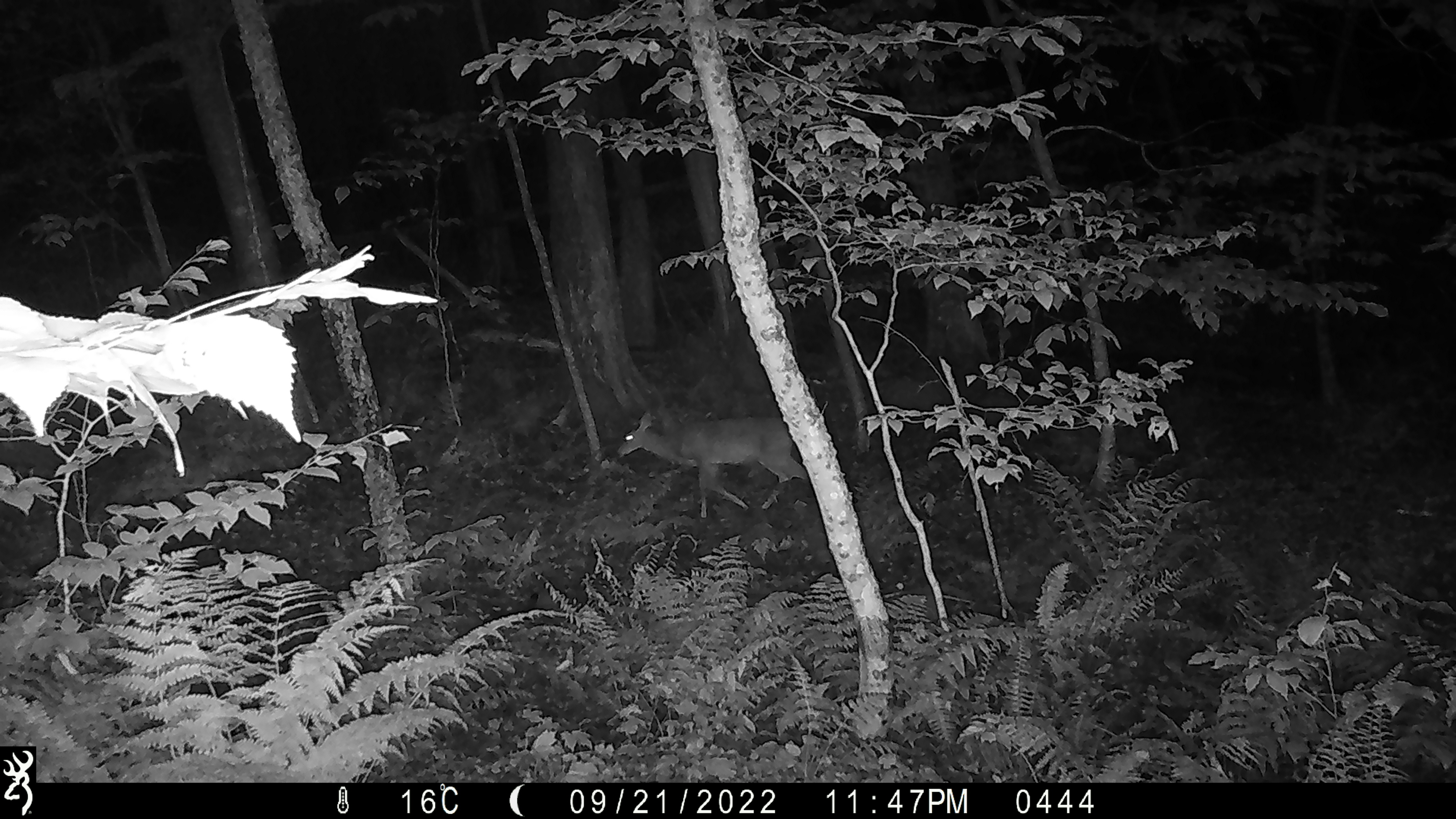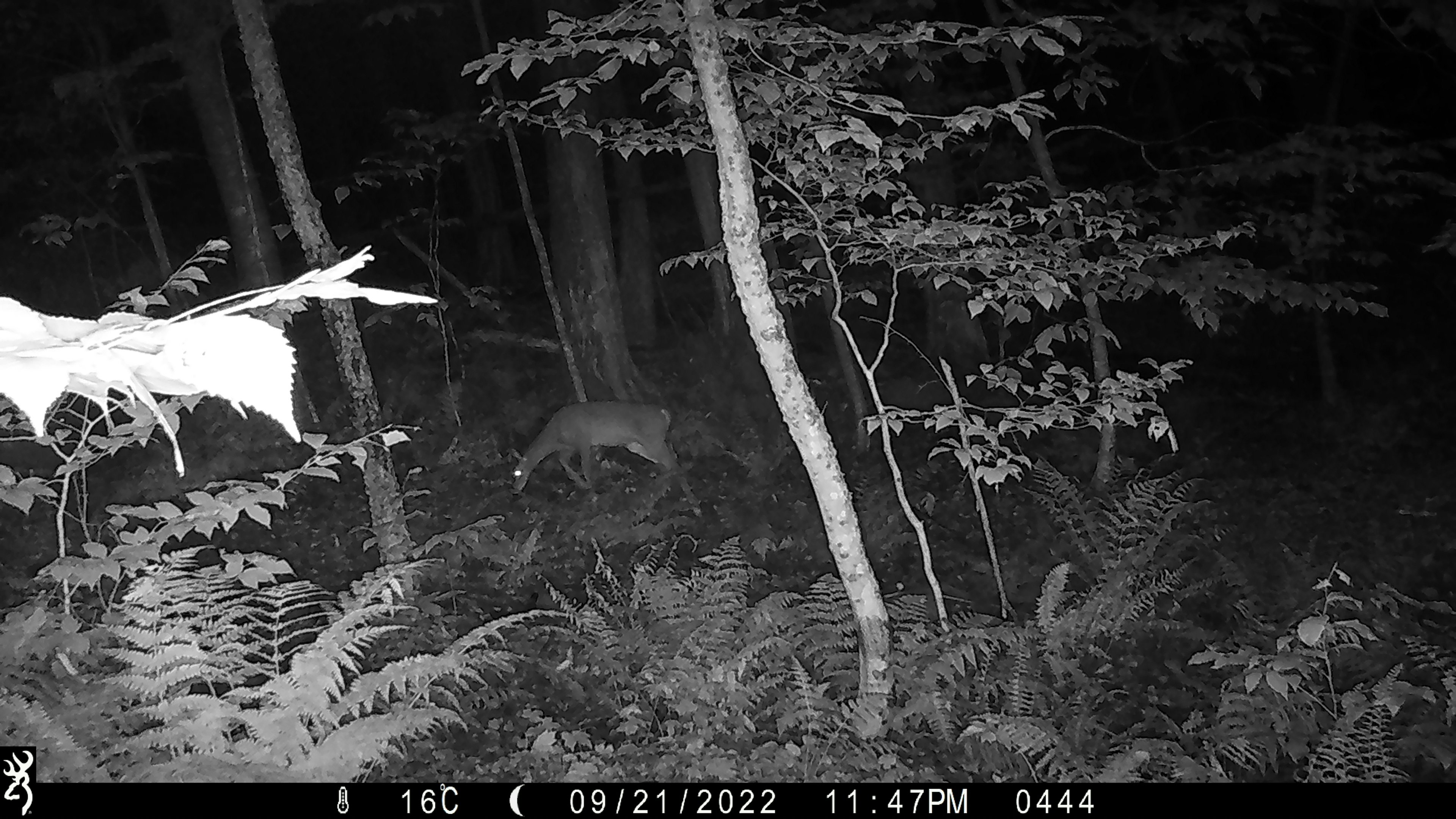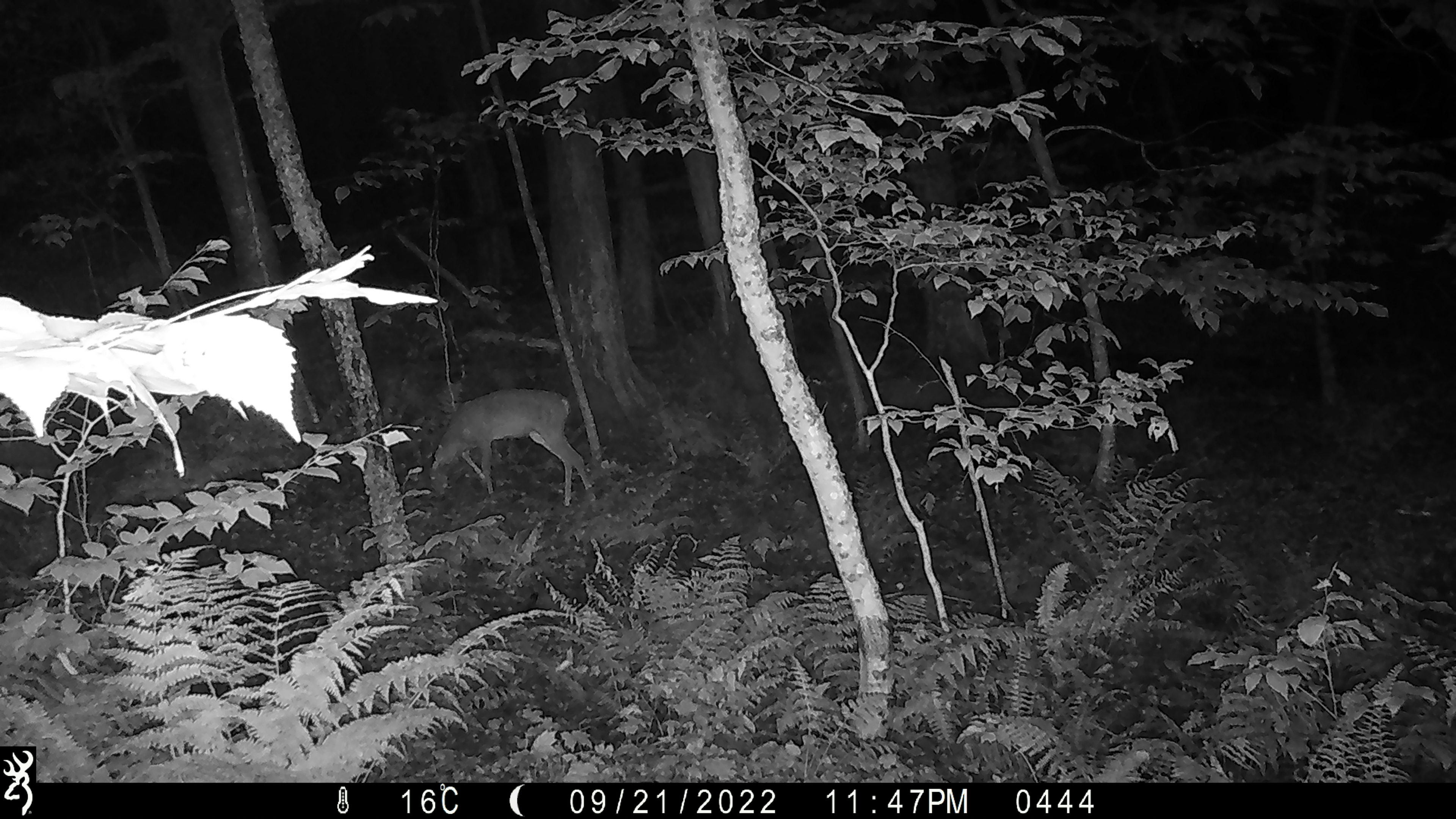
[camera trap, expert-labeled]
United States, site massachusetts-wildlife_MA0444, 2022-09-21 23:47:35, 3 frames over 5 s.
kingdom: Animalia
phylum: Chordata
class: Mammalia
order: Artiodactyla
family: Cervidae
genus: Odocoileus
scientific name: Odocoileus virginianus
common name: white-tailed deer